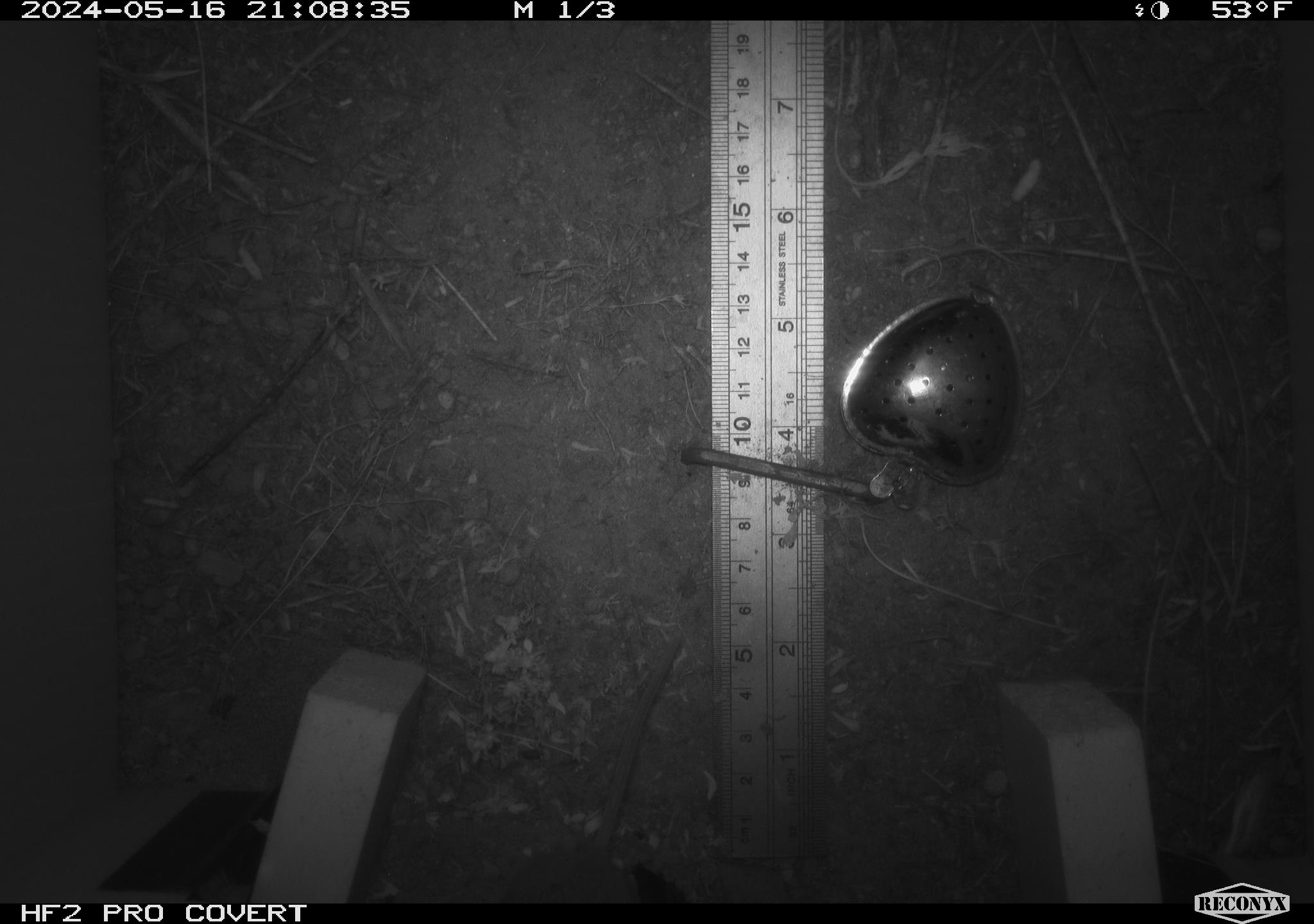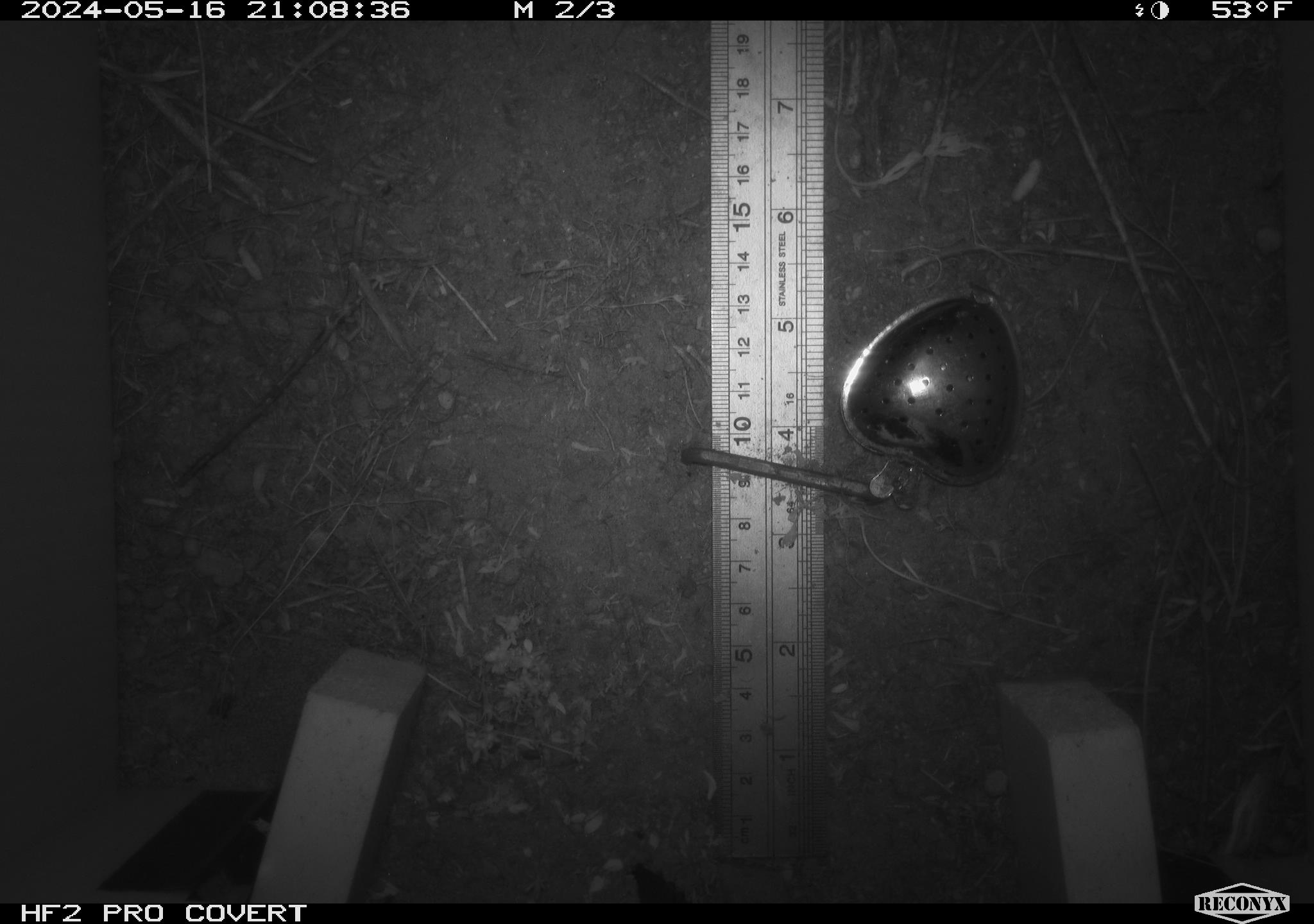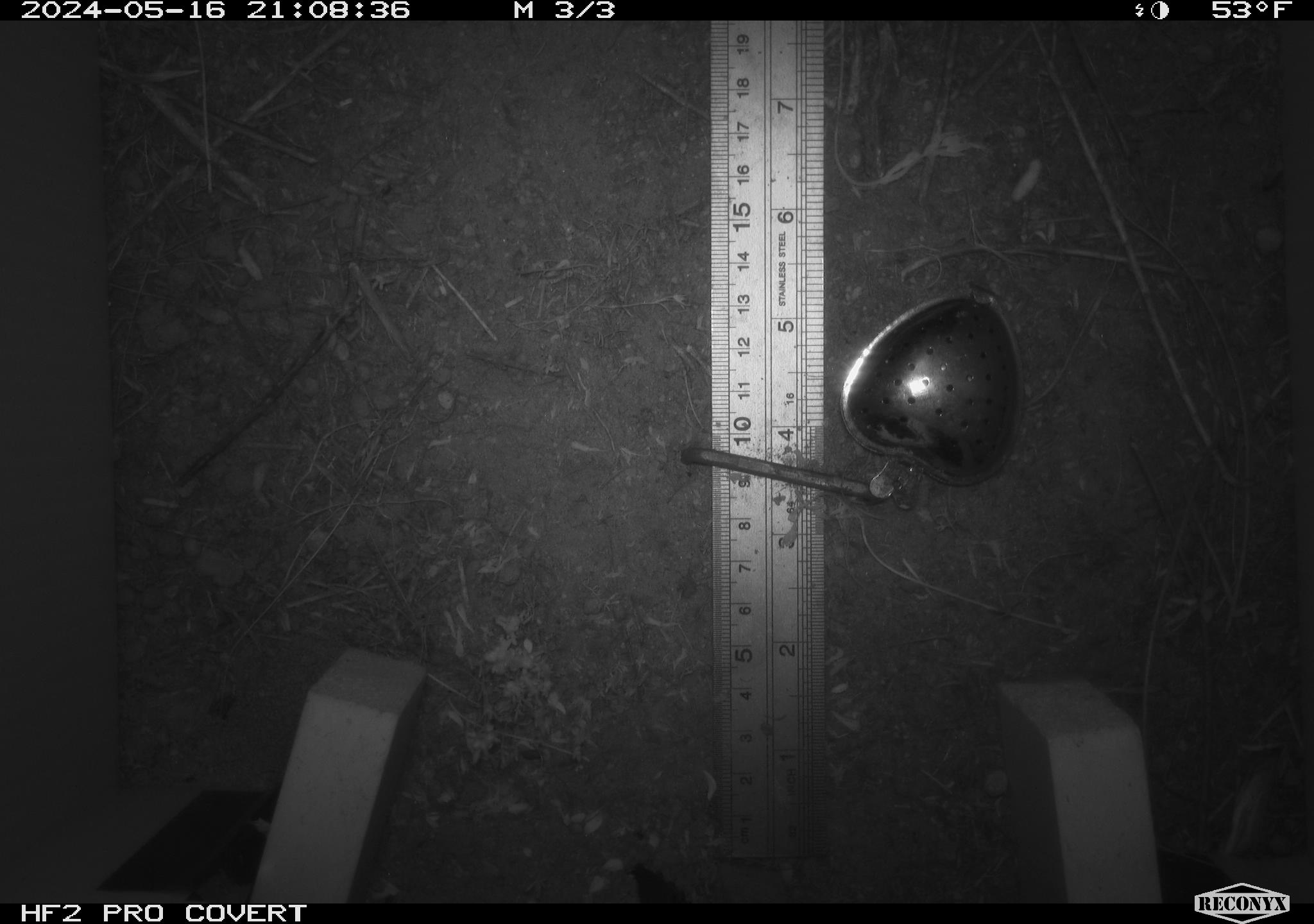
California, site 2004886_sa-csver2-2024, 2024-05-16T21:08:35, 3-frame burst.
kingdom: Animalia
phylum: Chordata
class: Mammalia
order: Rodentia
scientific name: Rodentia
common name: rodent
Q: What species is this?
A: Rodent (Rodentia).